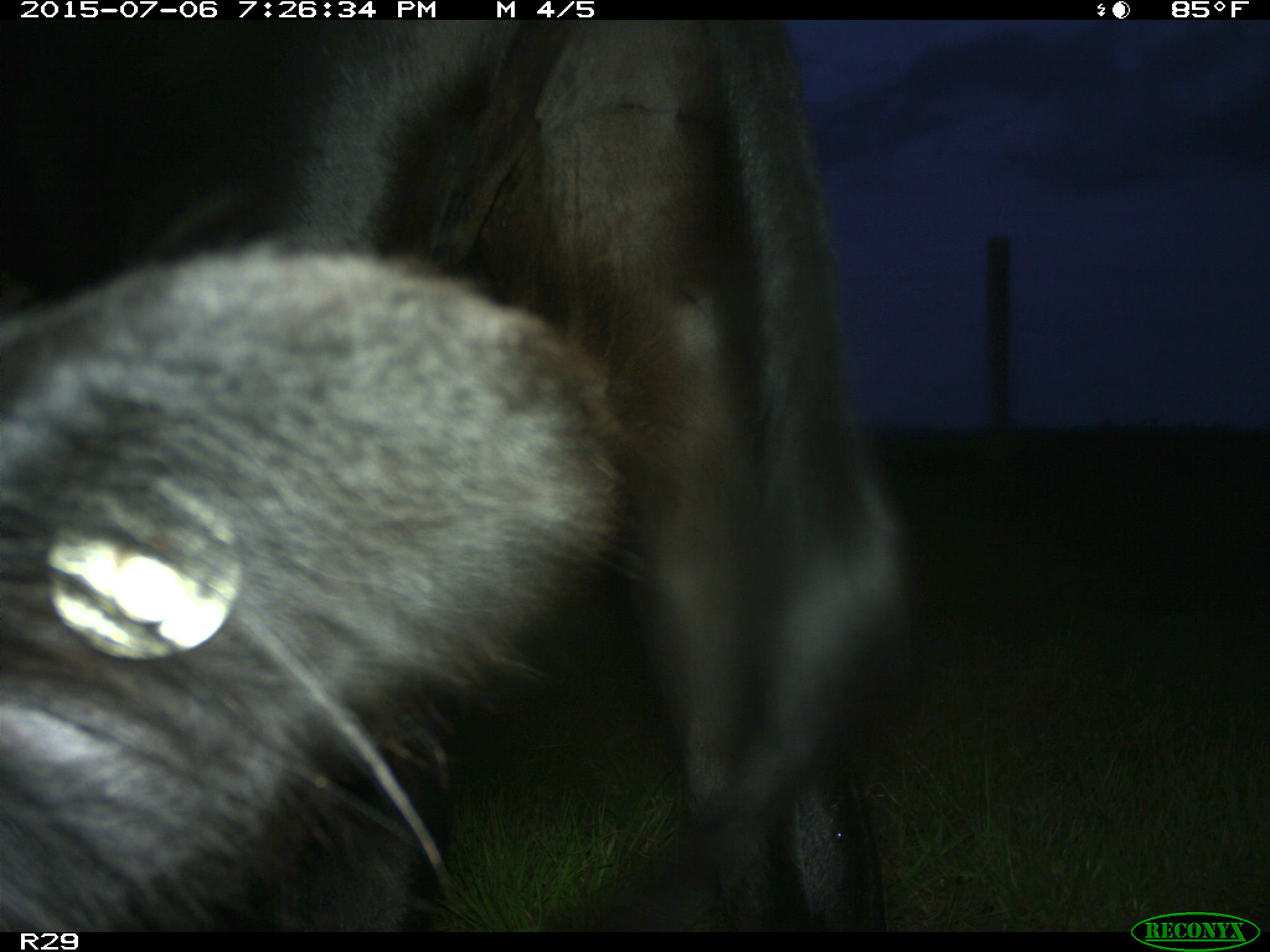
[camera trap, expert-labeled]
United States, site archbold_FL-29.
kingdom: Animalia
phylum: Chordata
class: Mammalia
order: Artiodactyla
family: Bovidae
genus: Bos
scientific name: Bos taurus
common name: domestic cow